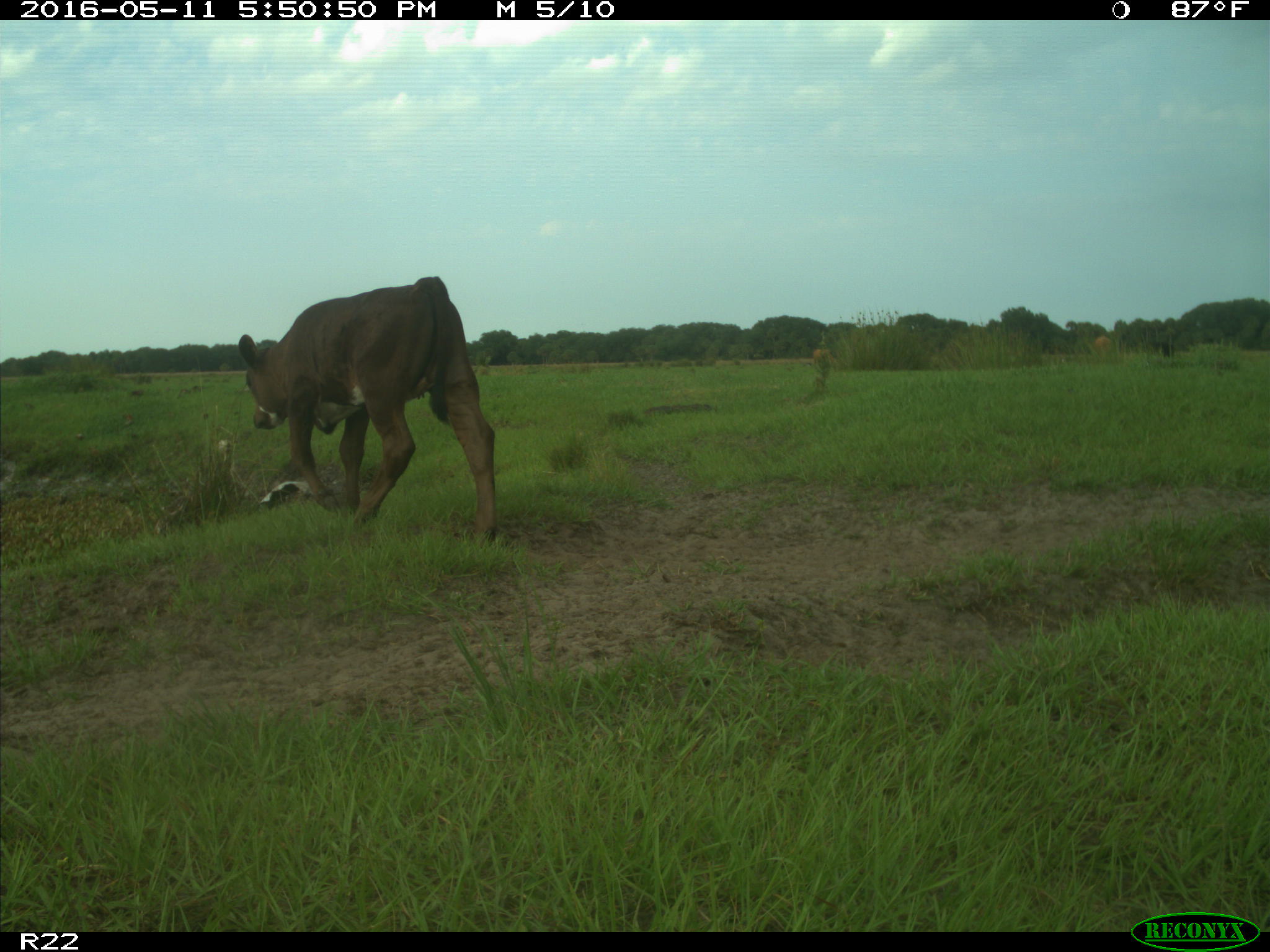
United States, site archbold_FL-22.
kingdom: Animalia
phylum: Chordata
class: Mammalia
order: Artiodactyla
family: Bovidae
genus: Bos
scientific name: Bos taurus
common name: domestic cow